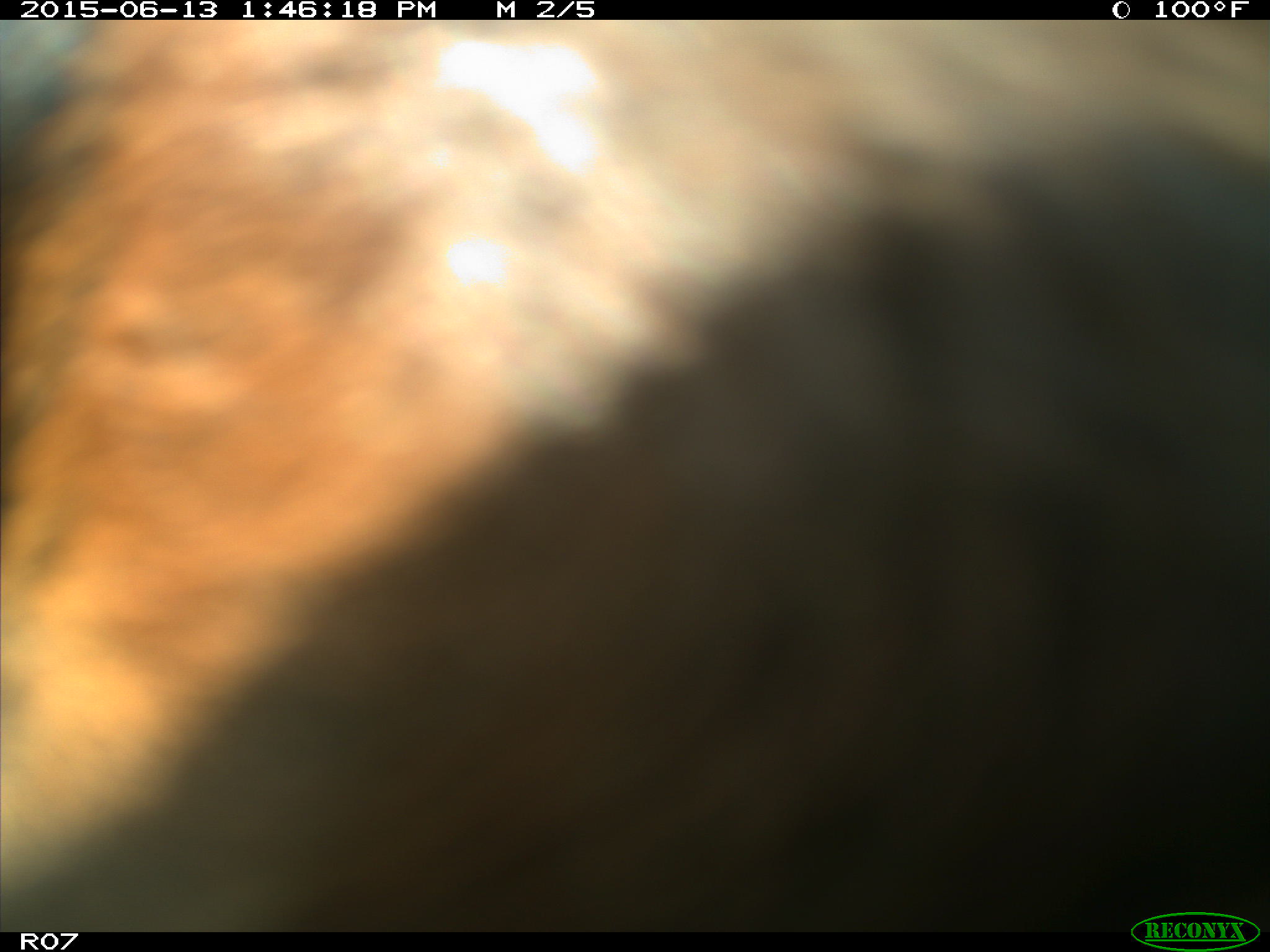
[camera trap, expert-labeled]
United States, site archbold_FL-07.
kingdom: Animalia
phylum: Chordata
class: Mammalia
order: Artiodactyla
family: Bovidae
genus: Bos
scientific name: Bos taurus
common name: domestic cow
Bos taurus (domestic cow).